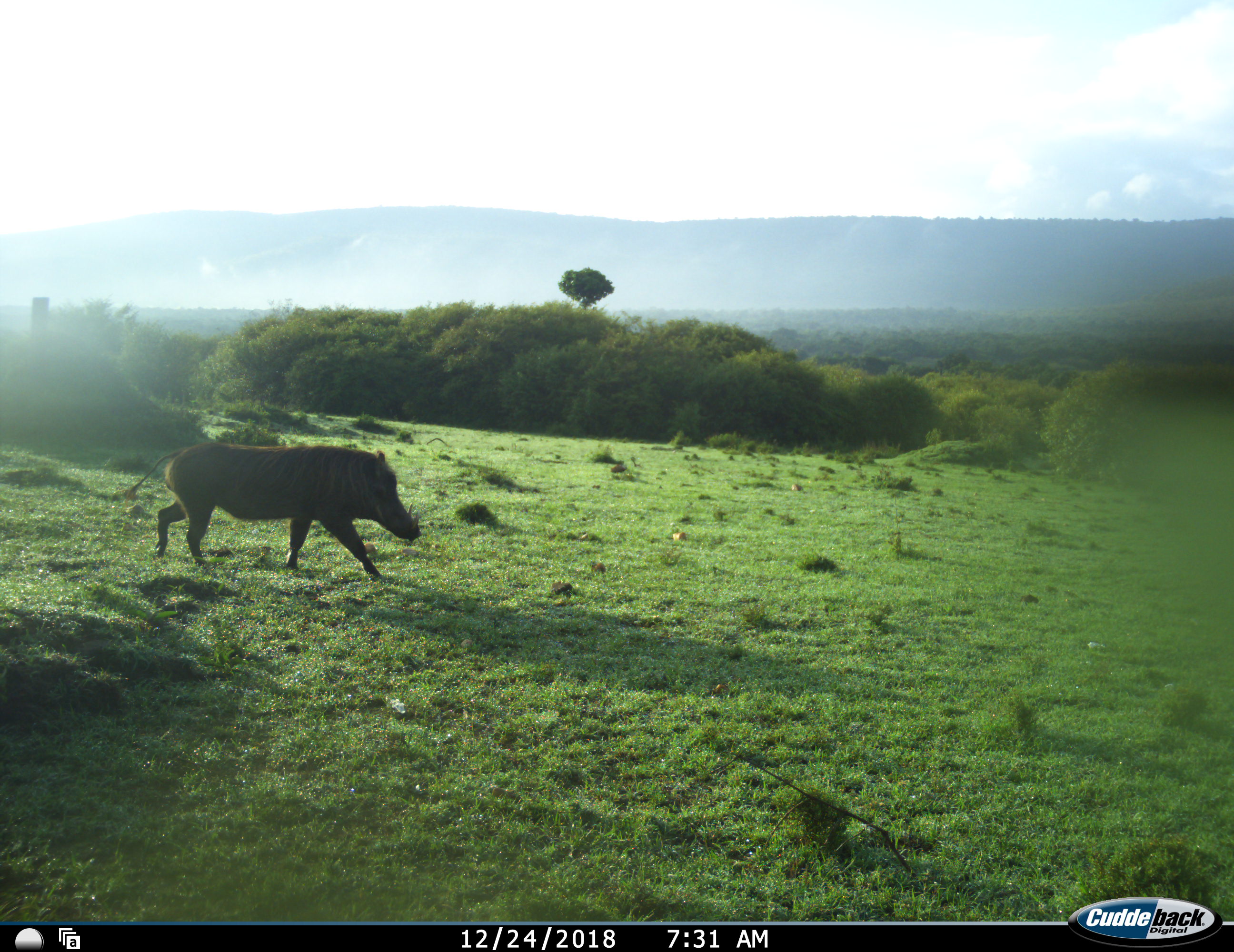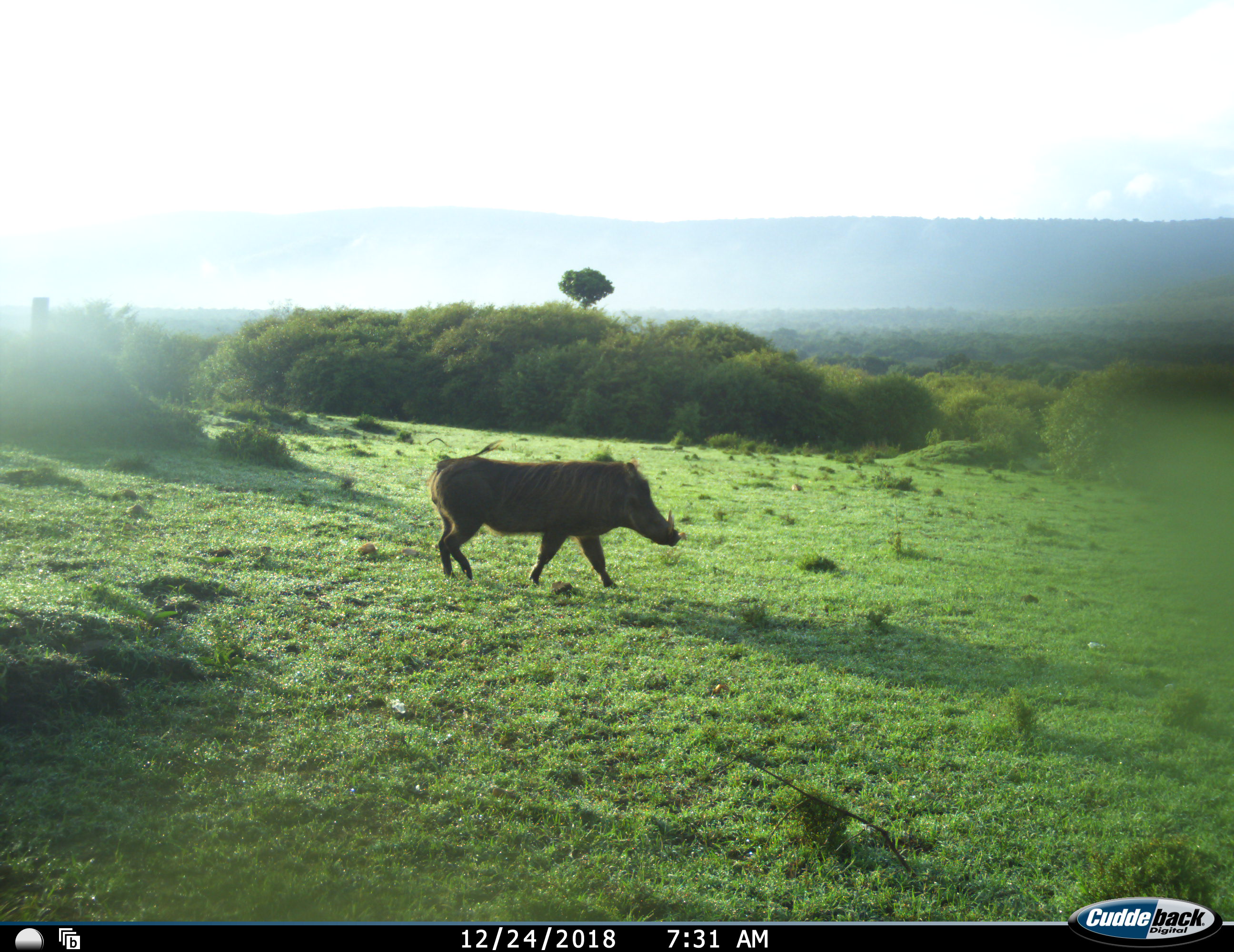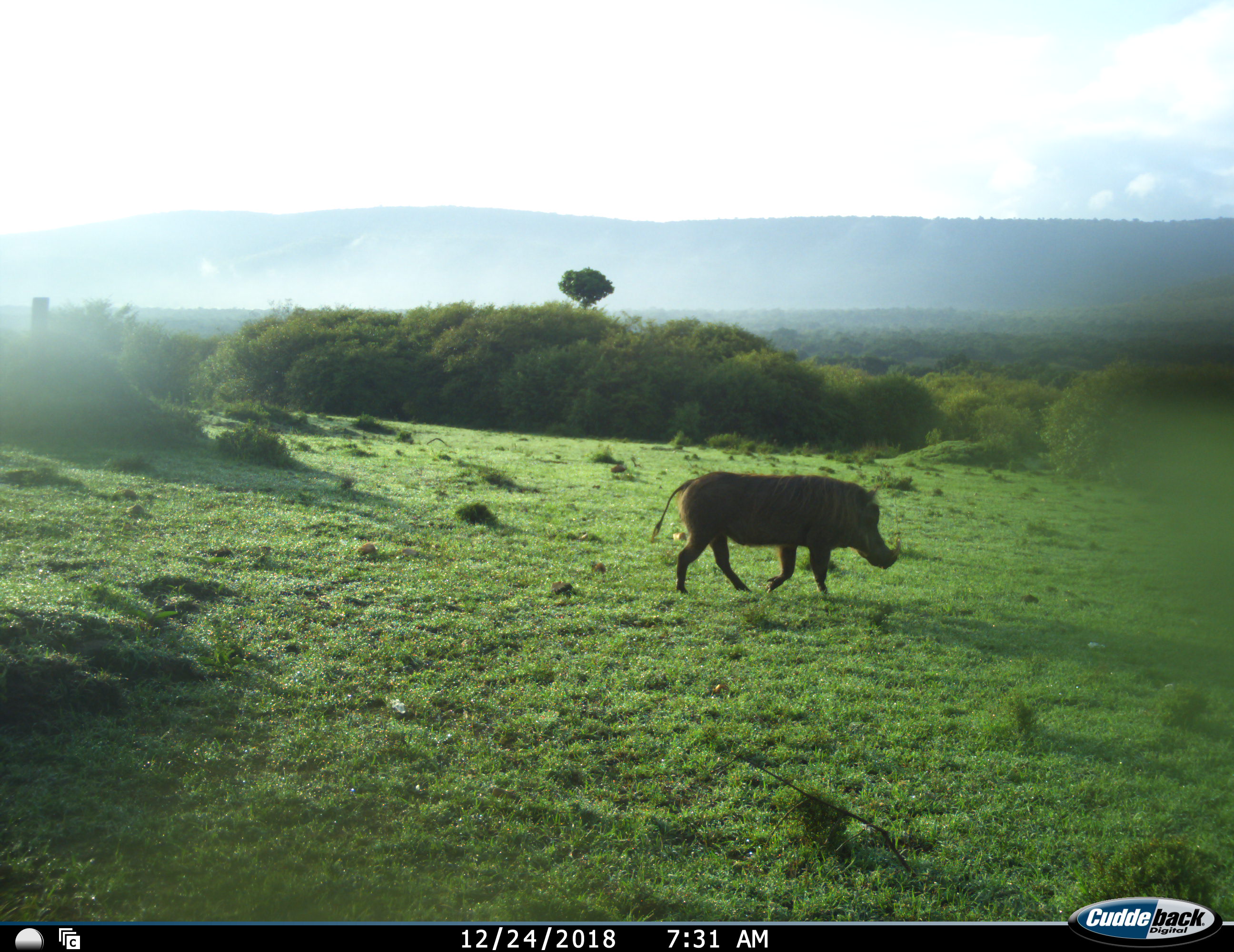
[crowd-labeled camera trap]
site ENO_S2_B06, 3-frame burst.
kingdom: Animalia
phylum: Chordata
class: Mammalia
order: Artiodactyla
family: Suidae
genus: Phacochoerus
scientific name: Phacochoerus africanus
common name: warthog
Warthog (Phacochoerus africanus), count 1. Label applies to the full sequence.